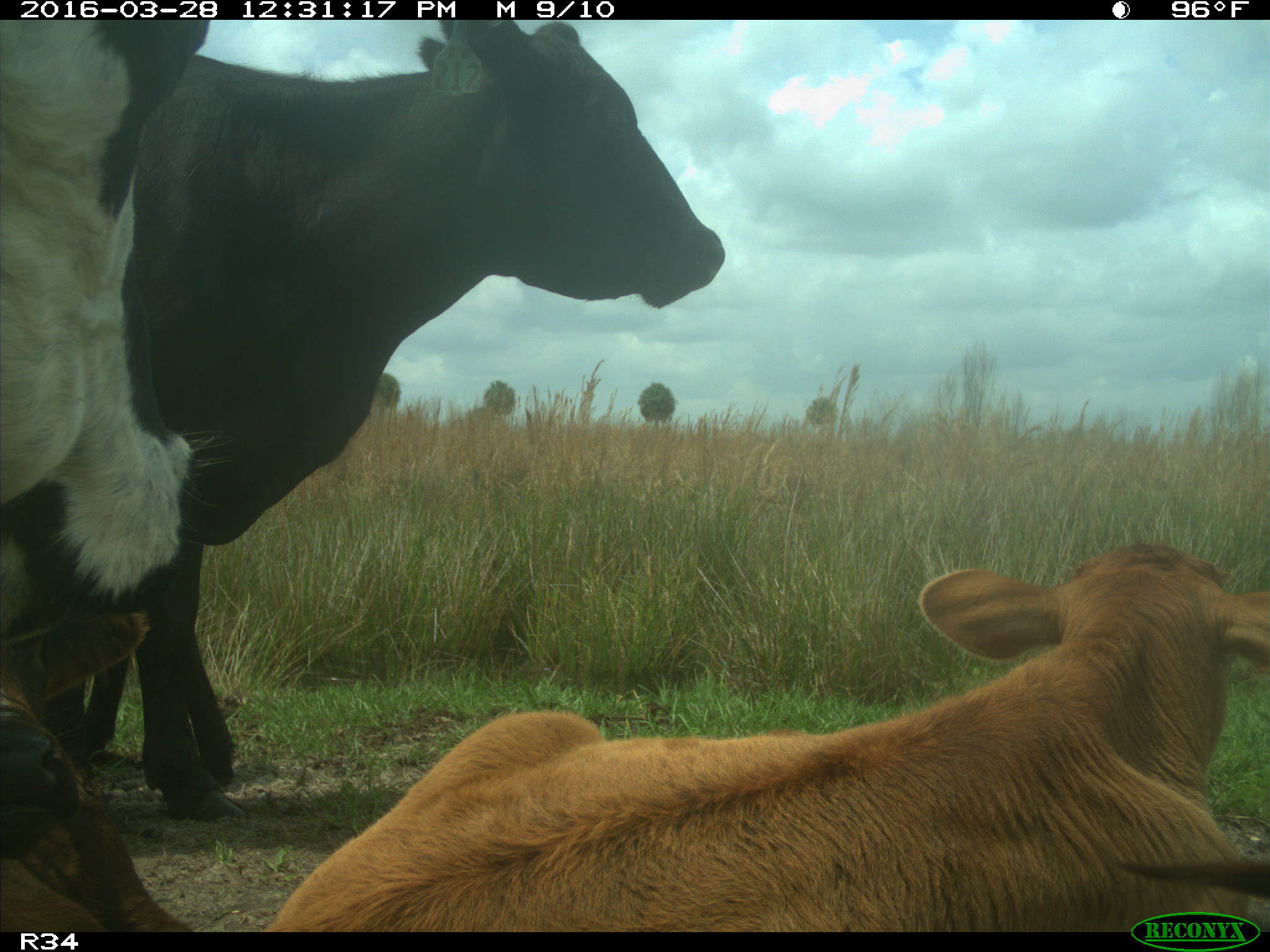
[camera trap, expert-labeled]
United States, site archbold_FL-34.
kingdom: Animalia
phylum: Chordata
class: Mammalia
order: Artiodactyla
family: Bovidae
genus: Bos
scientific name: Bos taurus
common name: domestic cow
Bos taurus (domestic cow).